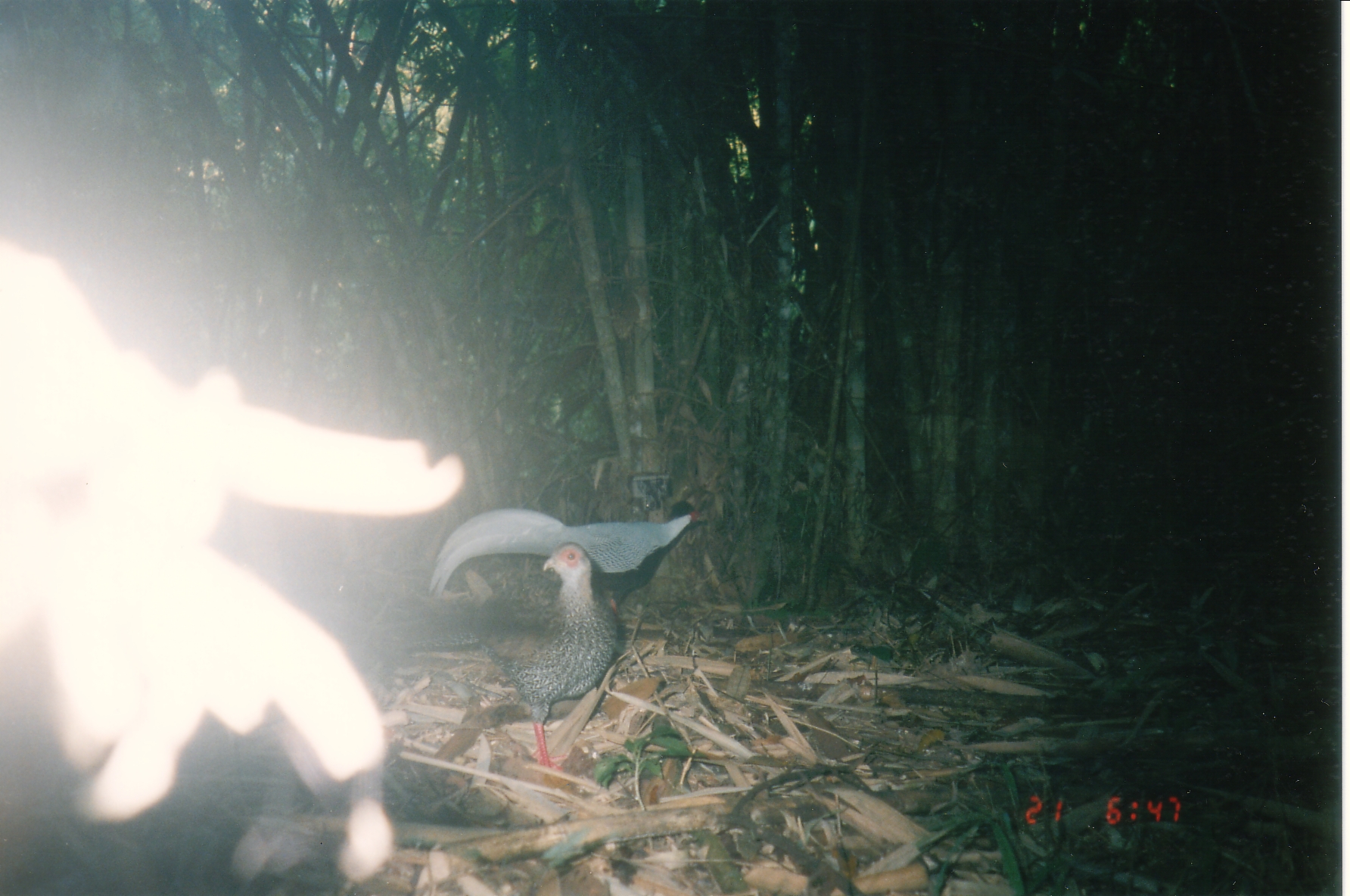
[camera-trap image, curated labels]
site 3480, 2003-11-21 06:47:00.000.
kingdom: Animalia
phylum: Chordata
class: Aves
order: Galliformes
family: Phasianidae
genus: Lophura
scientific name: Lophura nycthemera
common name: silver pheasant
Lophura nycthemera (silver pheasant), count 2.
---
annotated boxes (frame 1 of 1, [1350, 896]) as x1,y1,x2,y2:
lophura nycthemera: 2,236,462,878; 387,544,622,774; 425,502,708,633